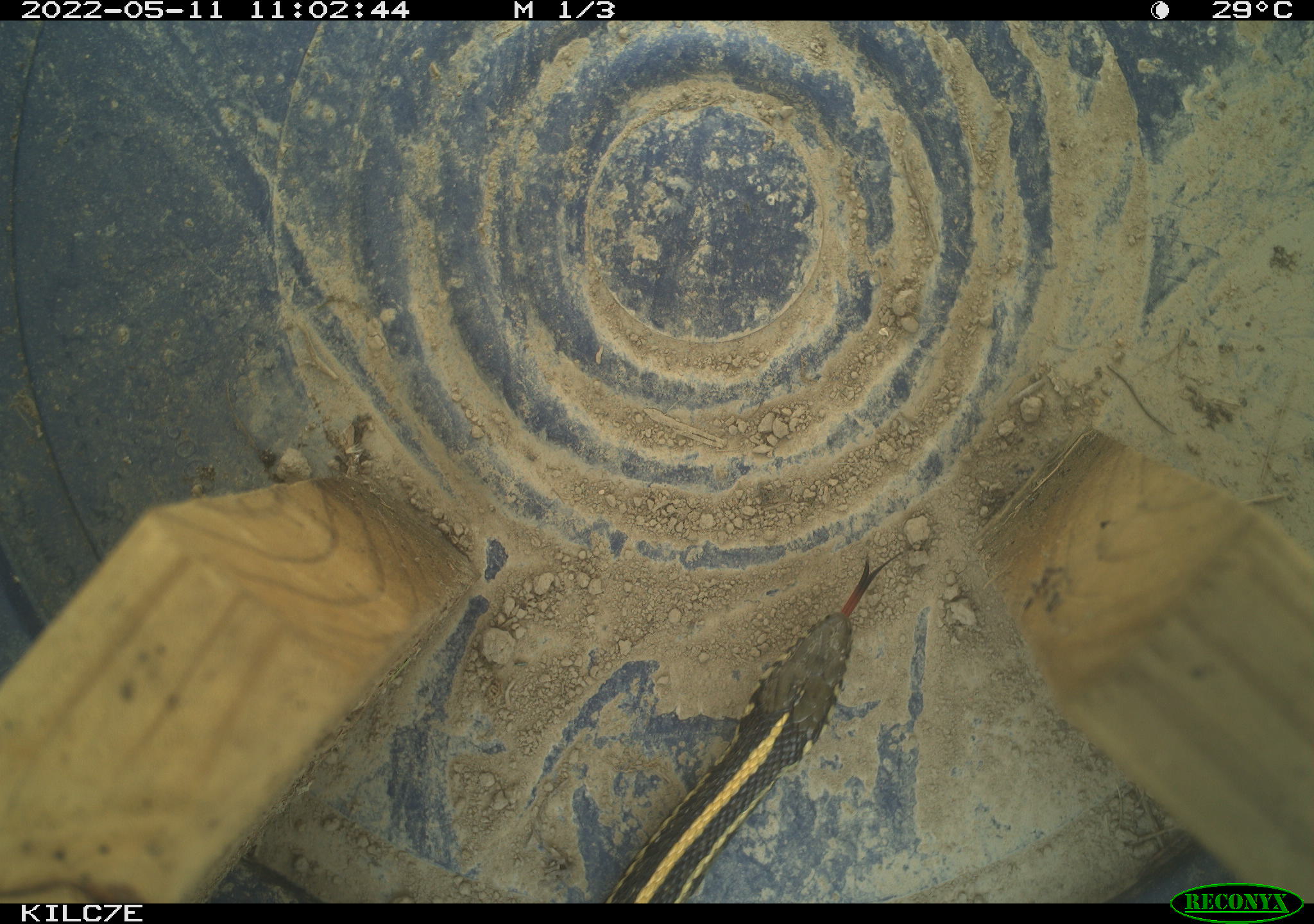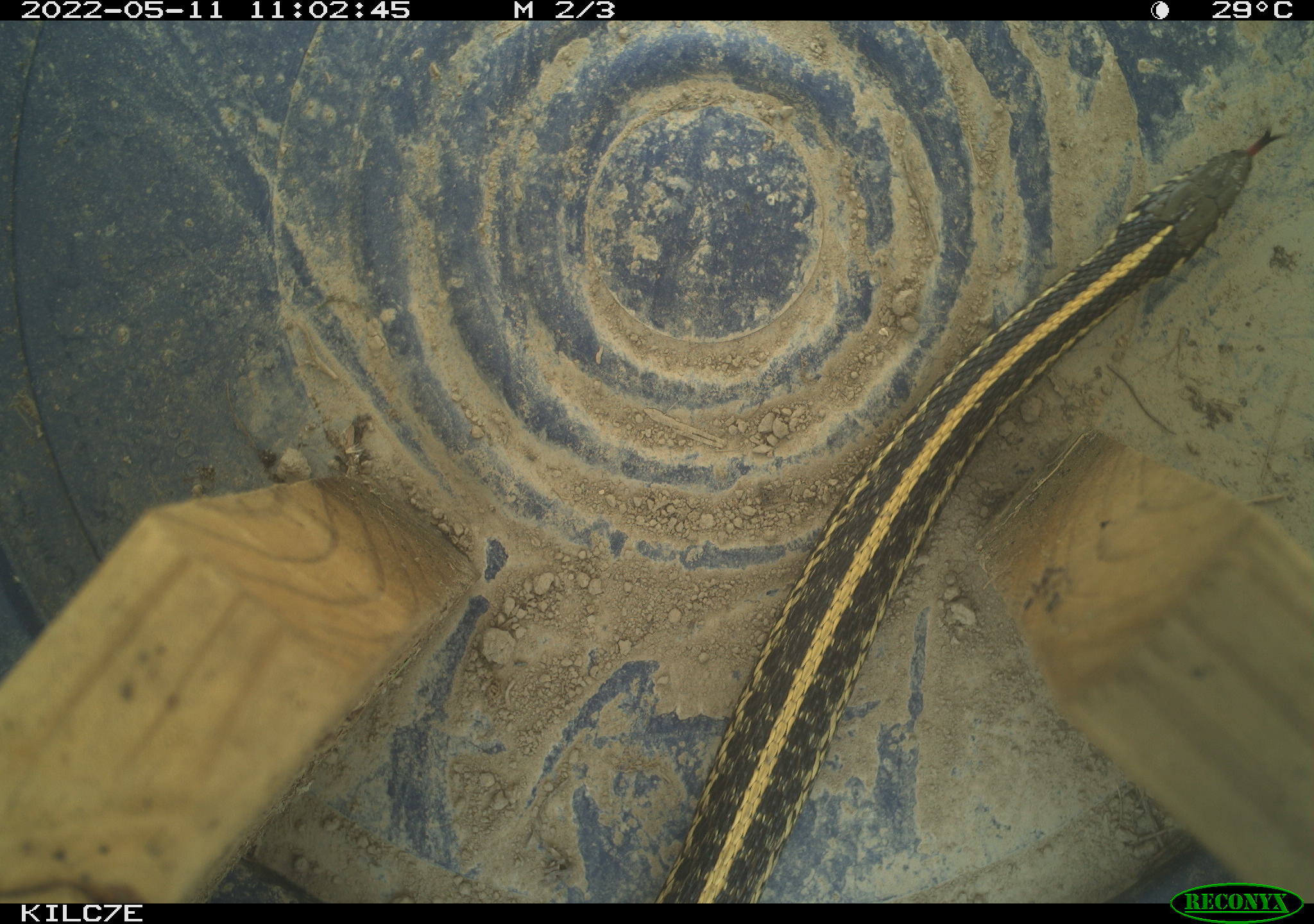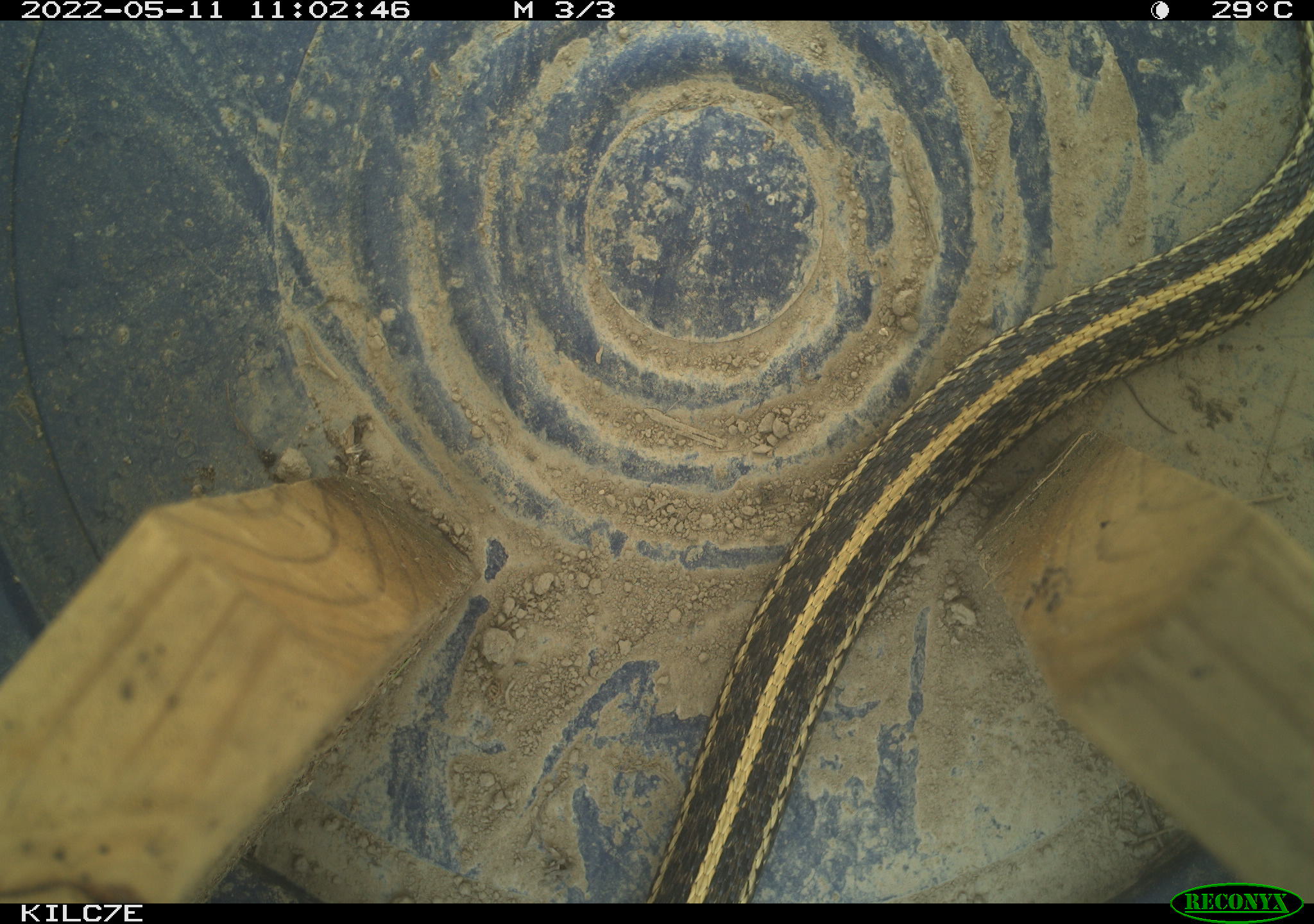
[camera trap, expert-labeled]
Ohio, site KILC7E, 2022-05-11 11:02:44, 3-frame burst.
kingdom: Animalia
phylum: Chordata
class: Reptilia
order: Squamata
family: Colubridae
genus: Thamnophis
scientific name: Thamnophis radix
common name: plains gartersnake